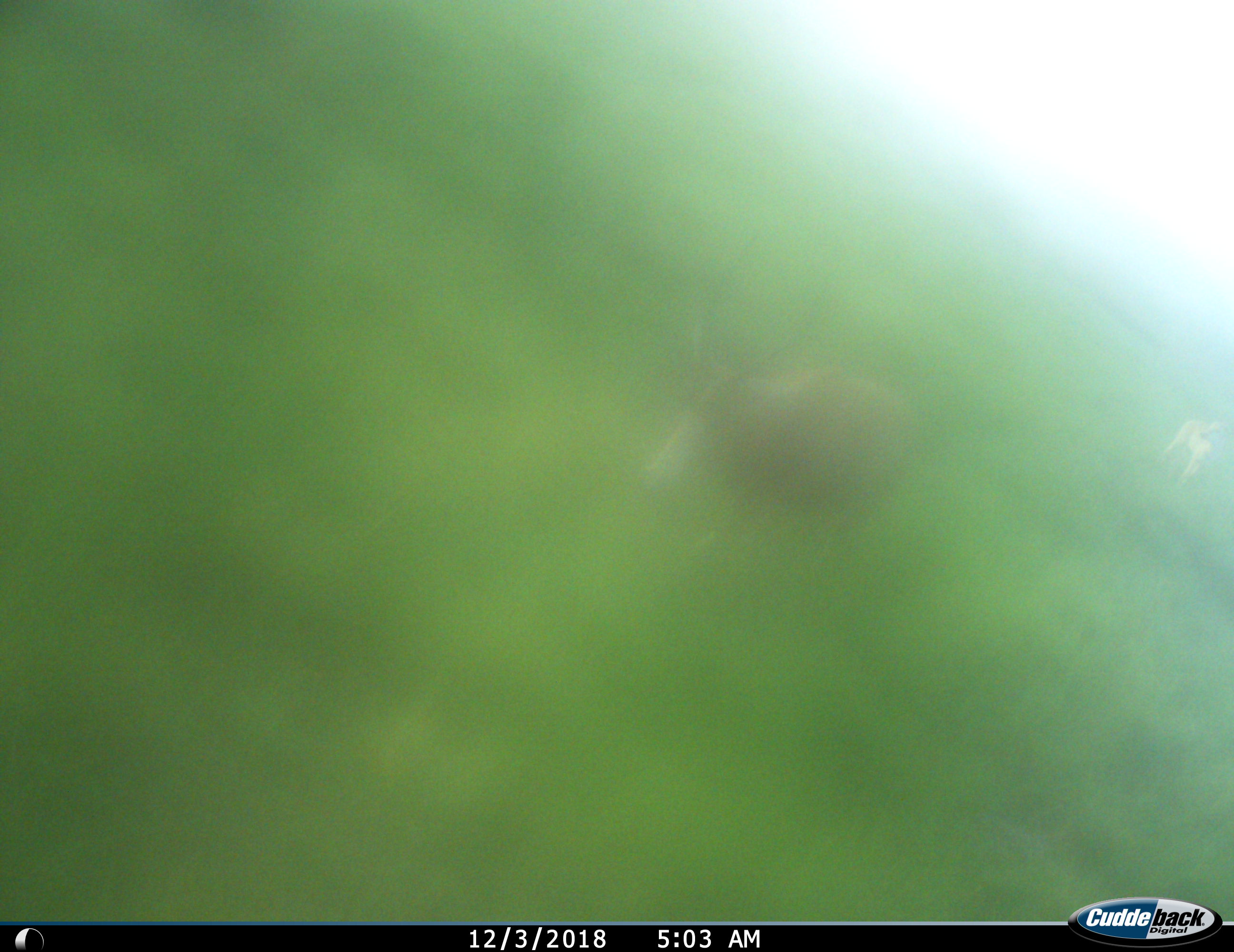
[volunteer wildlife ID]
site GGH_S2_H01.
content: unidentified animal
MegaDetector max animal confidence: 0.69